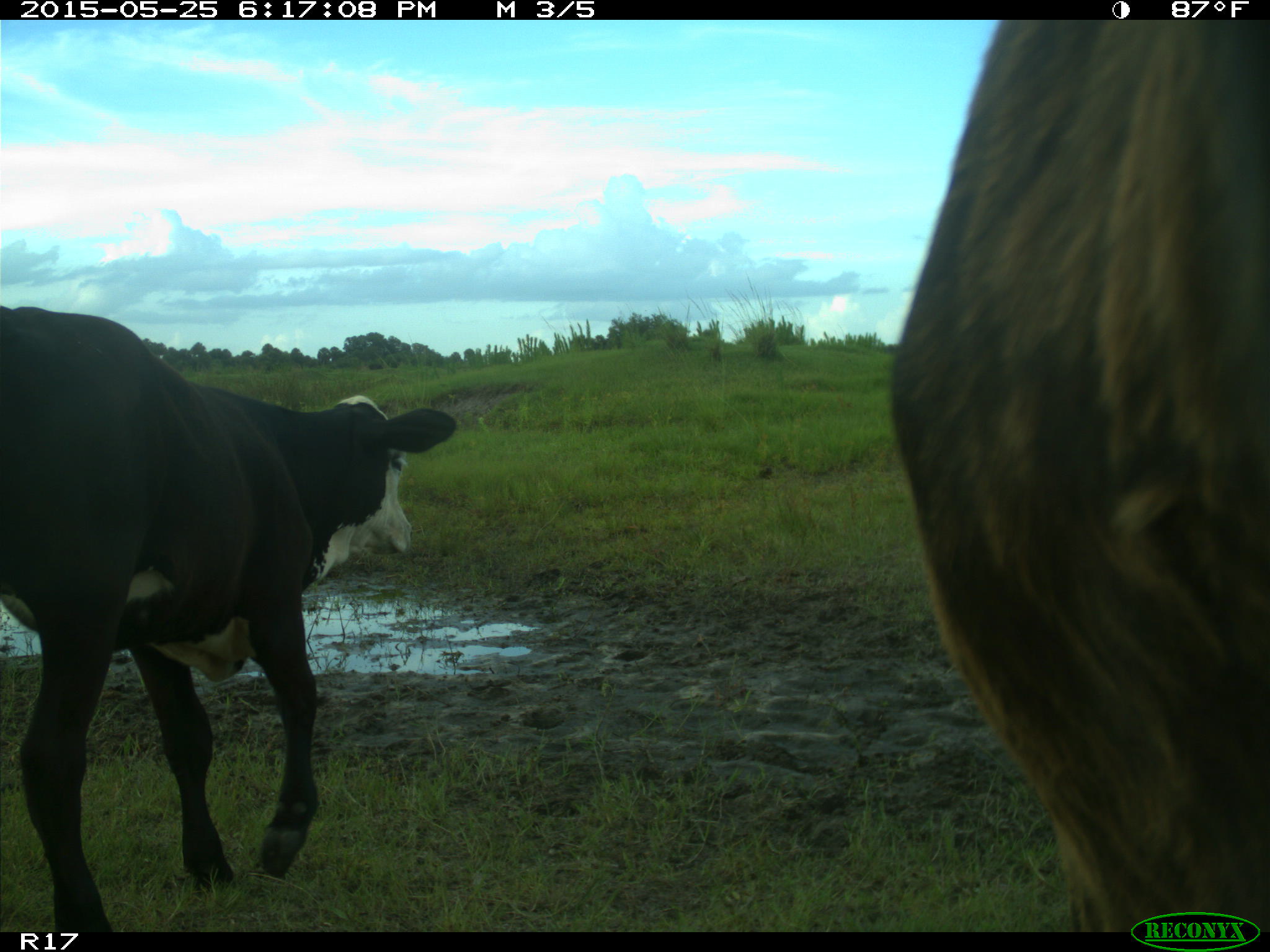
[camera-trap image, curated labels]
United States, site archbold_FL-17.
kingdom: Animalia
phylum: Chordata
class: Mammalia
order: Artiodactyla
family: Bovidae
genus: Bos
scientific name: Bos taurus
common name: domestic cow